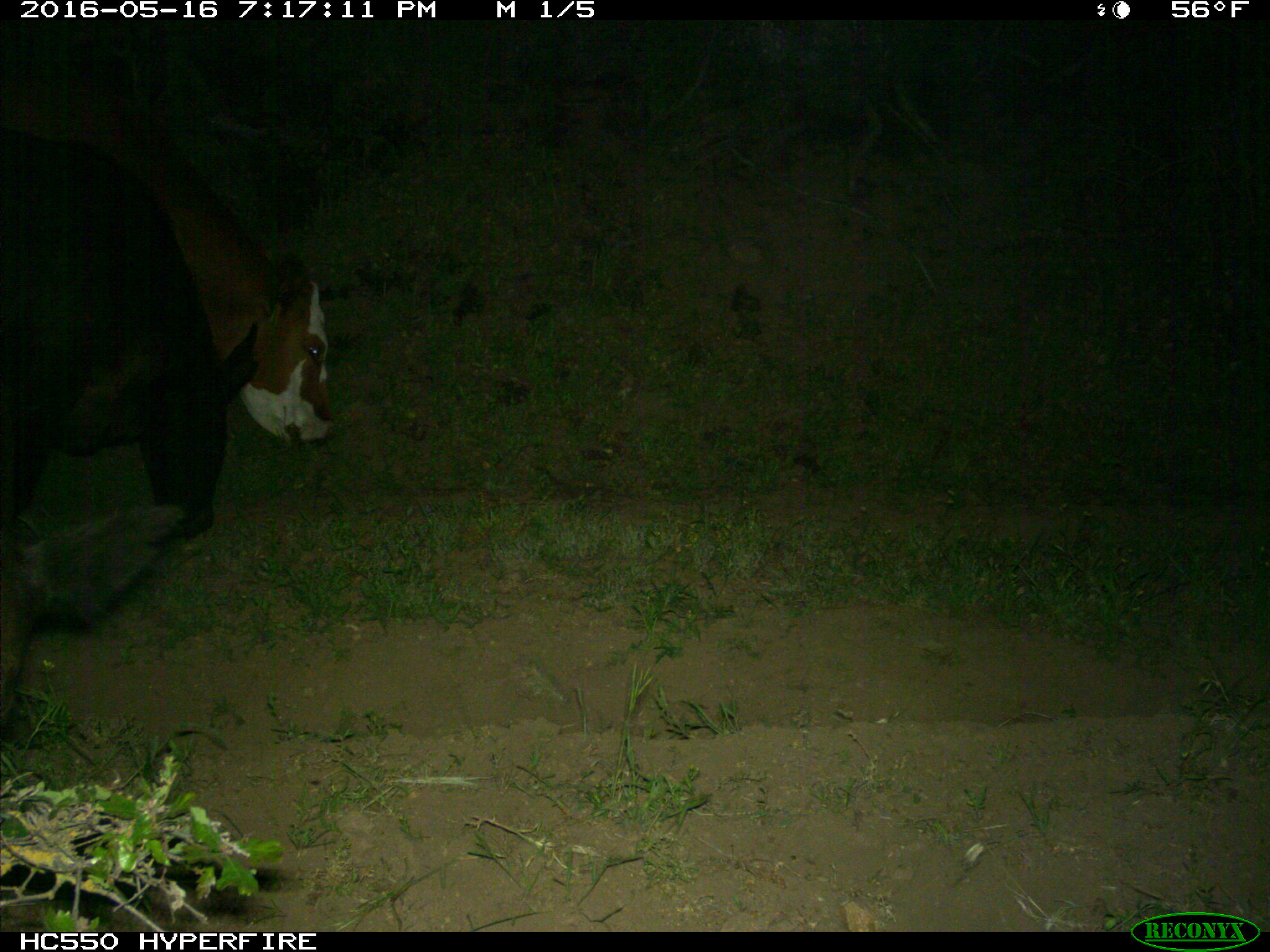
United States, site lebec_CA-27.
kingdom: Animalia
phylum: Chordata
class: Mammalia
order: Artiodactyla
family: Bovidae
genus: Bos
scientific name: Bos taurus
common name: domestic cow